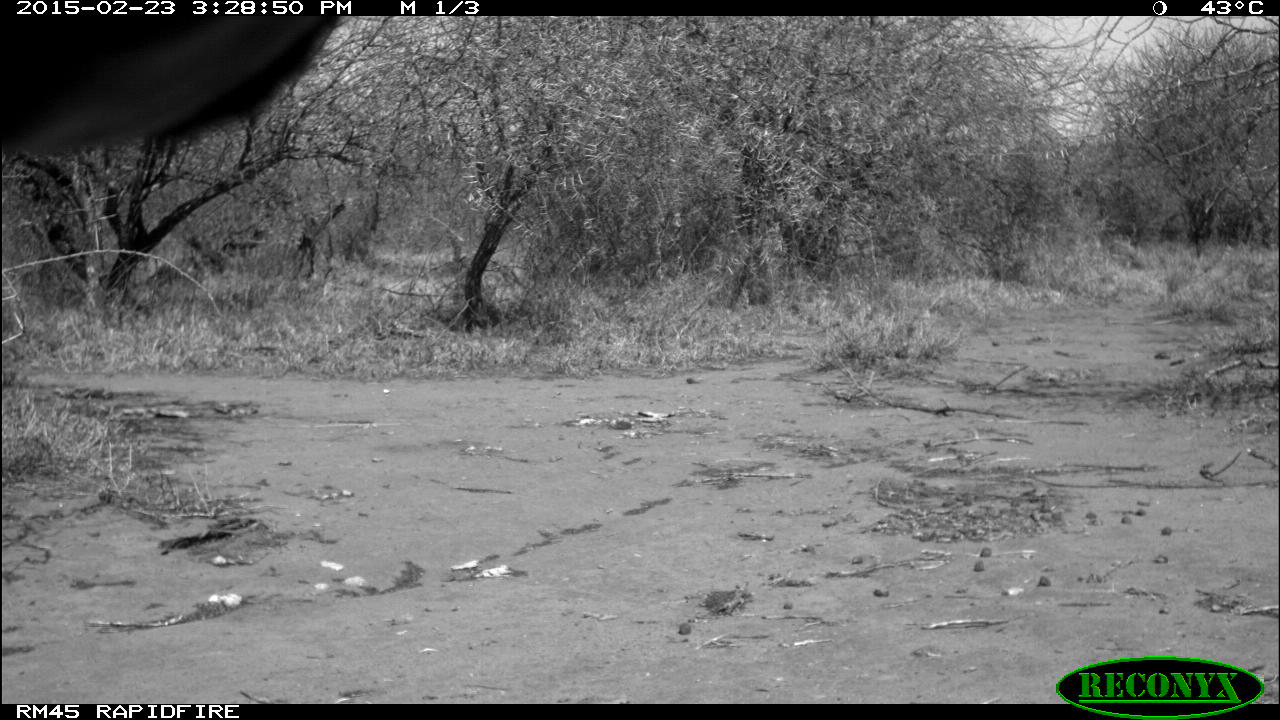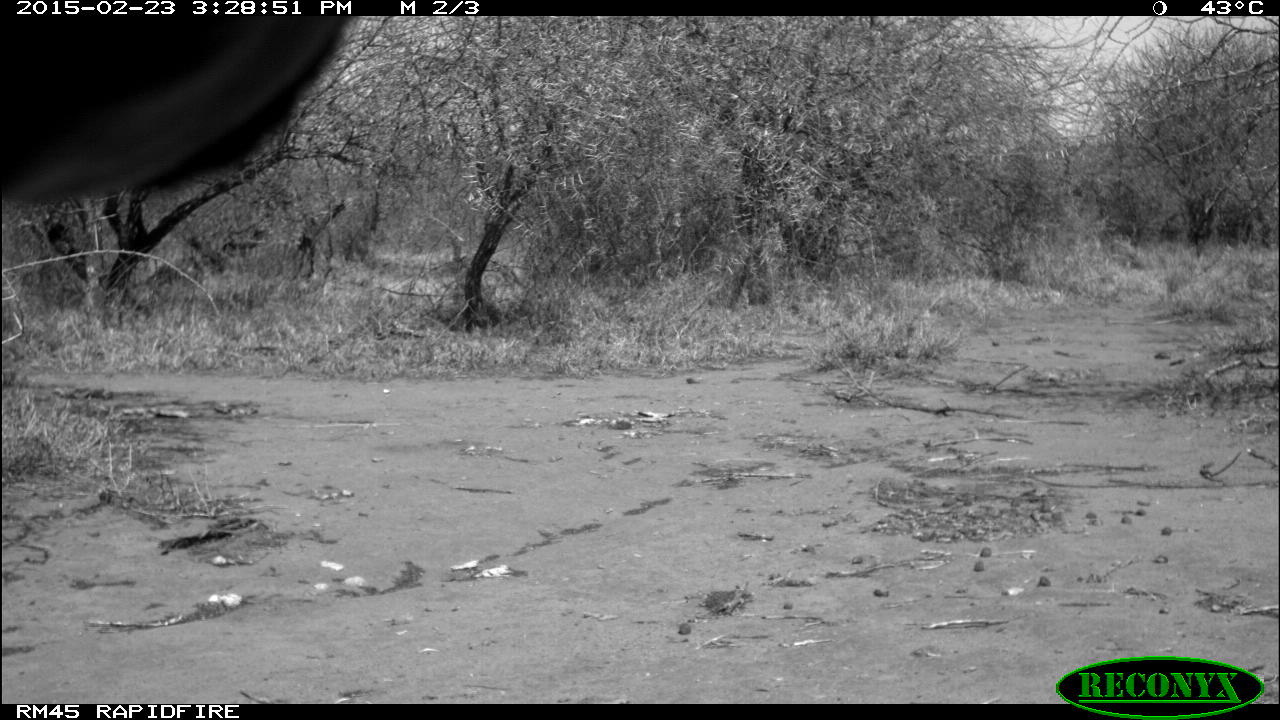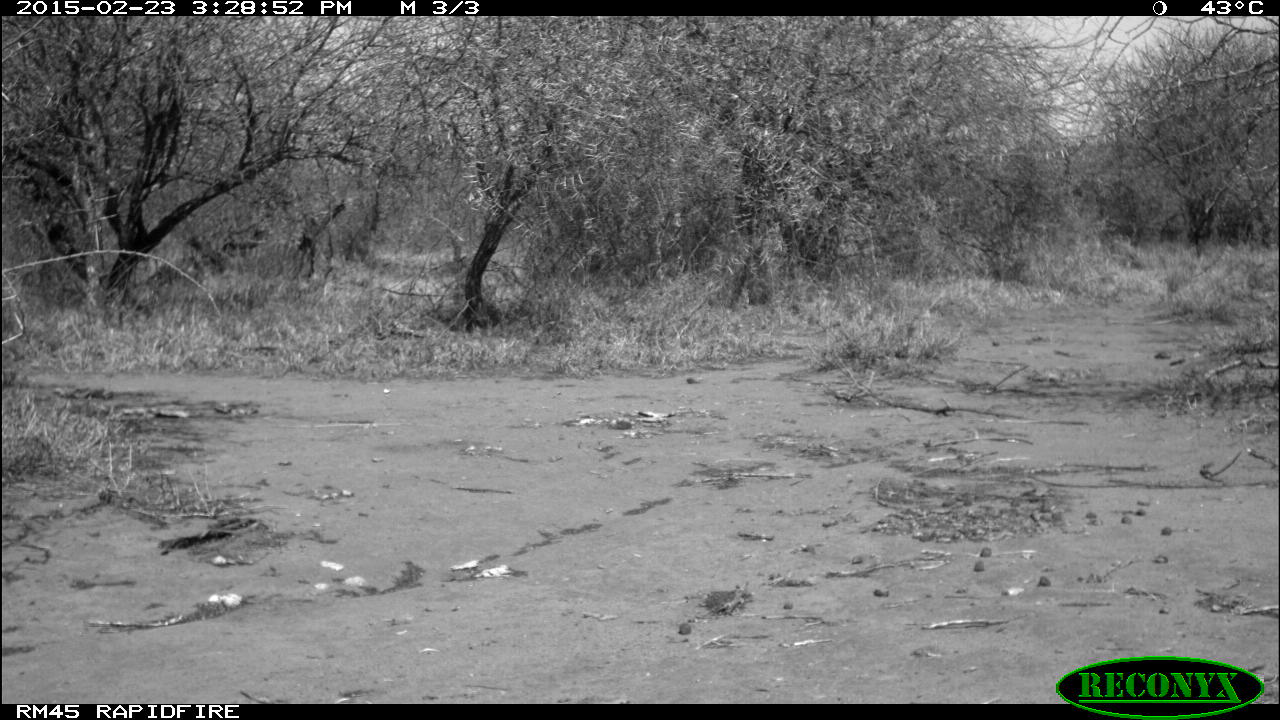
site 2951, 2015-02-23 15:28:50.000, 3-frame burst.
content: unidentified animal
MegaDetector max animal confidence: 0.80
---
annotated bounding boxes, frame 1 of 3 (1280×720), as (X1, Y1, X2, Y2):
unidentifiable: (3, 17, 349, 165)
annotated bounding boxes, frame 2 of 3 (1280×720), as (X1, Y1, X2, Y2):
unidentifiable: (0, 15, 349, 201)